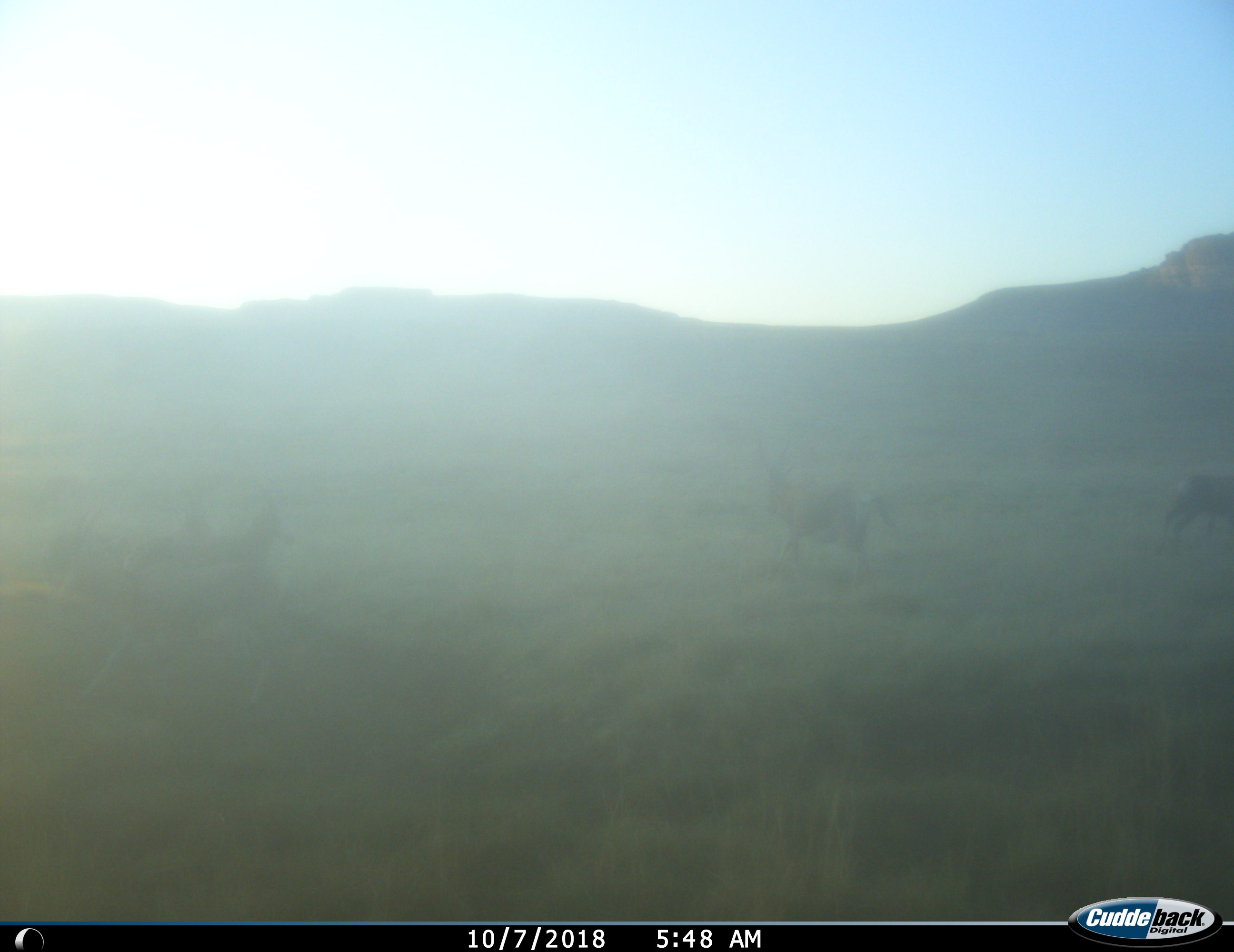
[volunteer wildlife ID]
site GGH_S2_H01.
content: unidentified animal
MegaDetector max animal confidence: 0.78